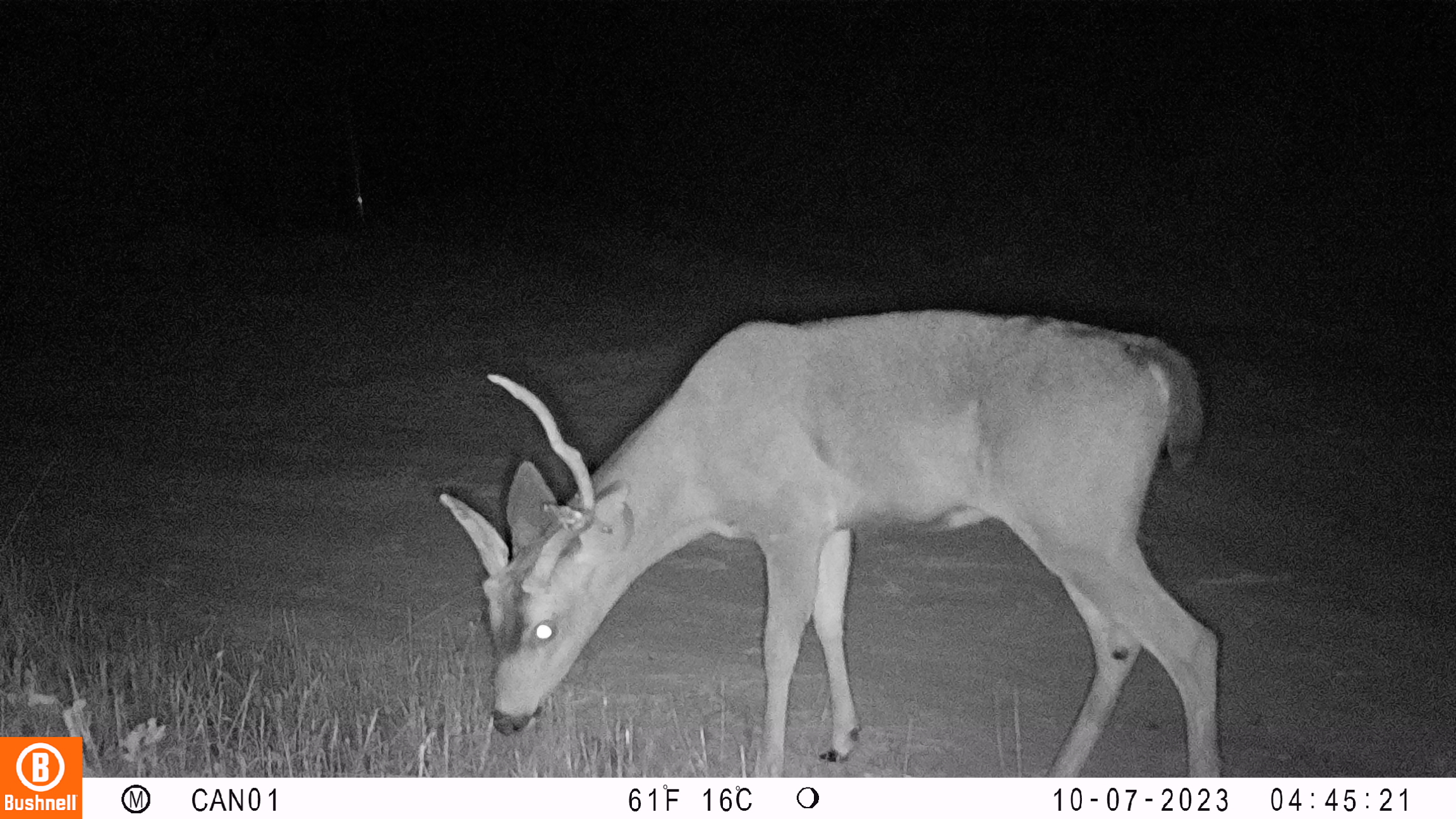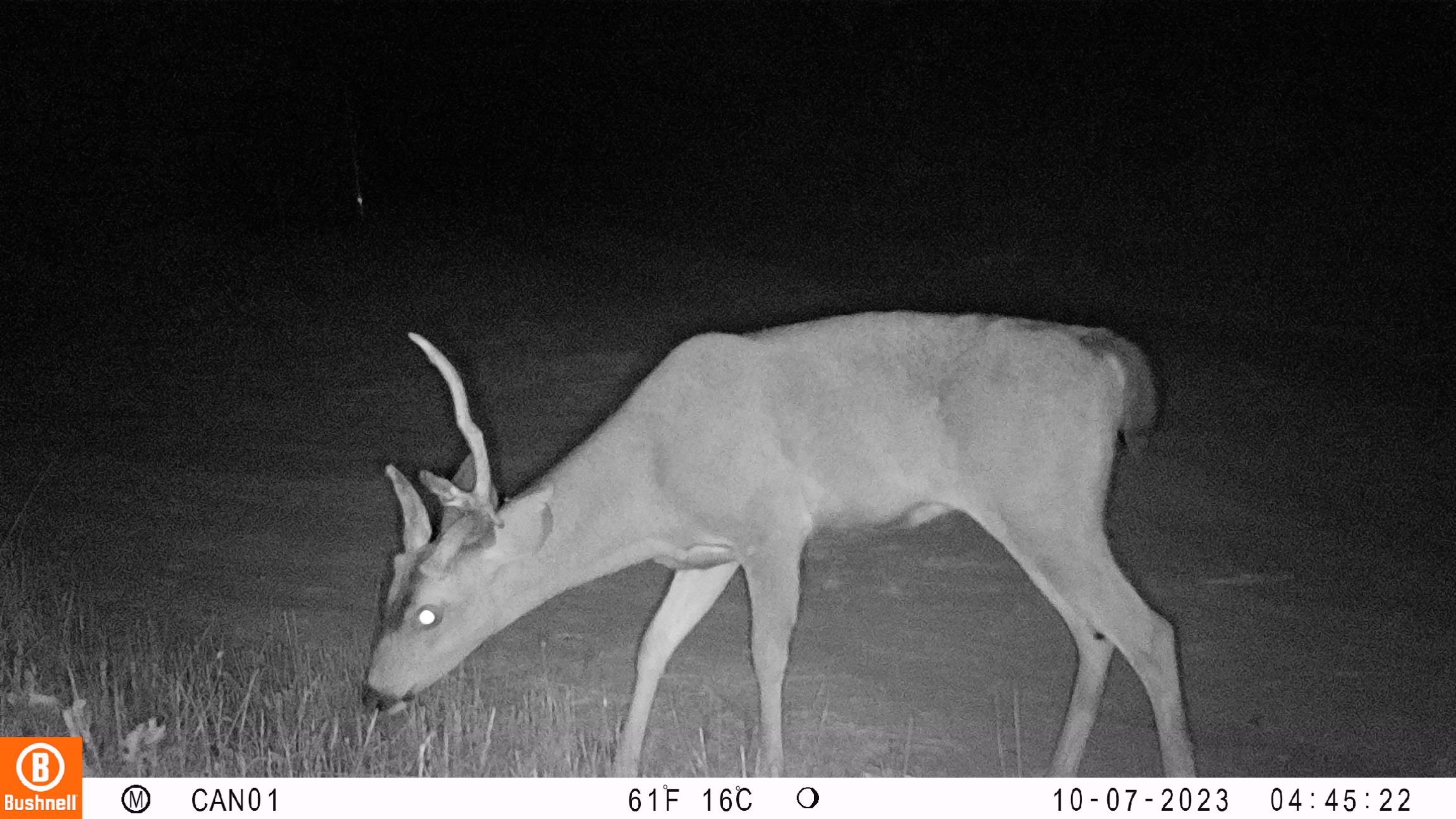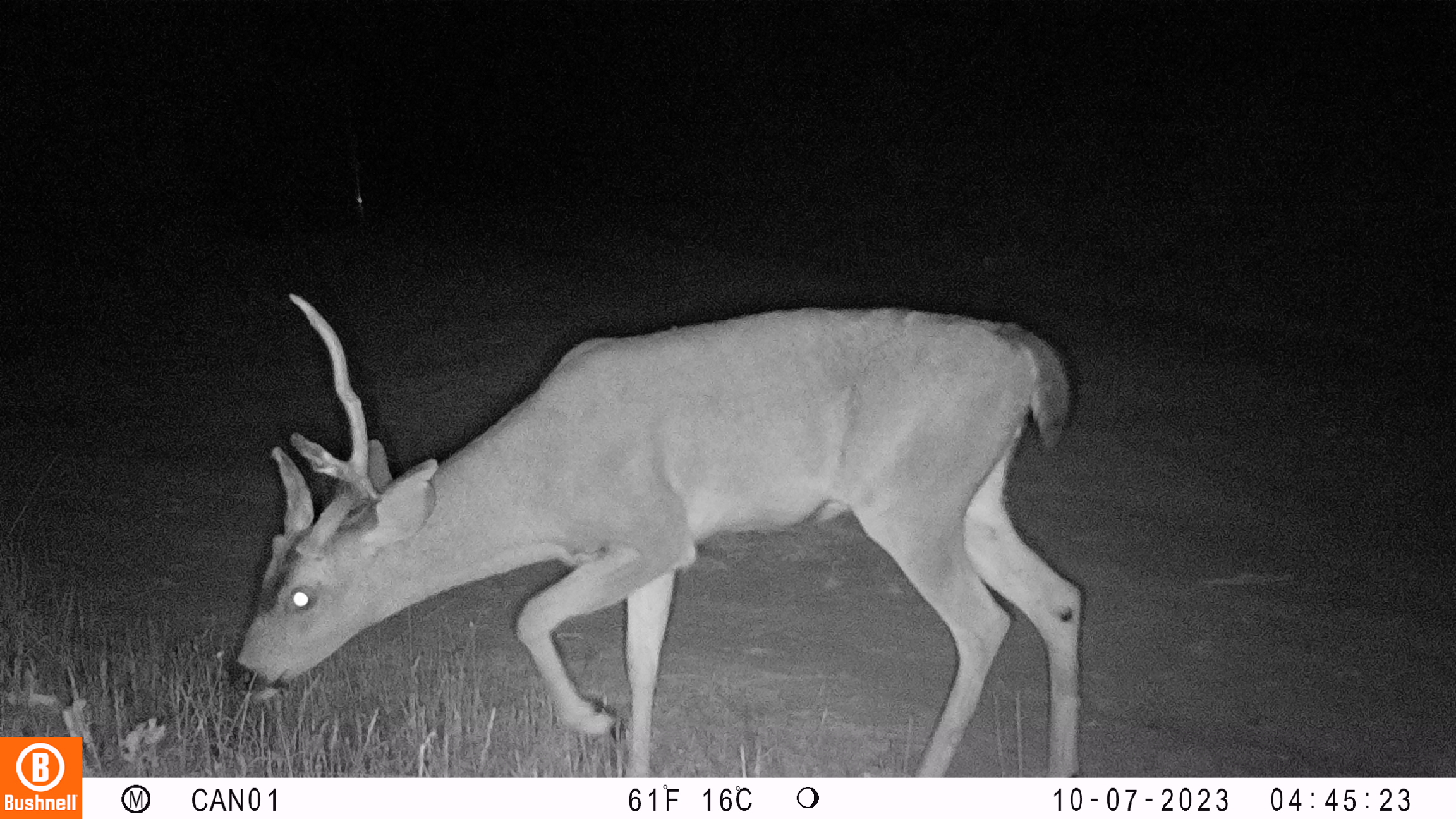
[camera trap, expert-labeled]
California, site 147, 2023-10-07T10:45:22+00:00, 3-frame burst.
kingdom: Animalia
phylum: Chordata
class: Mammalia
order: Artiodactyla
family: Cervidae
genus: Odocoileus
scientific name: Odocoileus hemionus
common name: mule deer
Mule deer (Odocoileus hemionus).